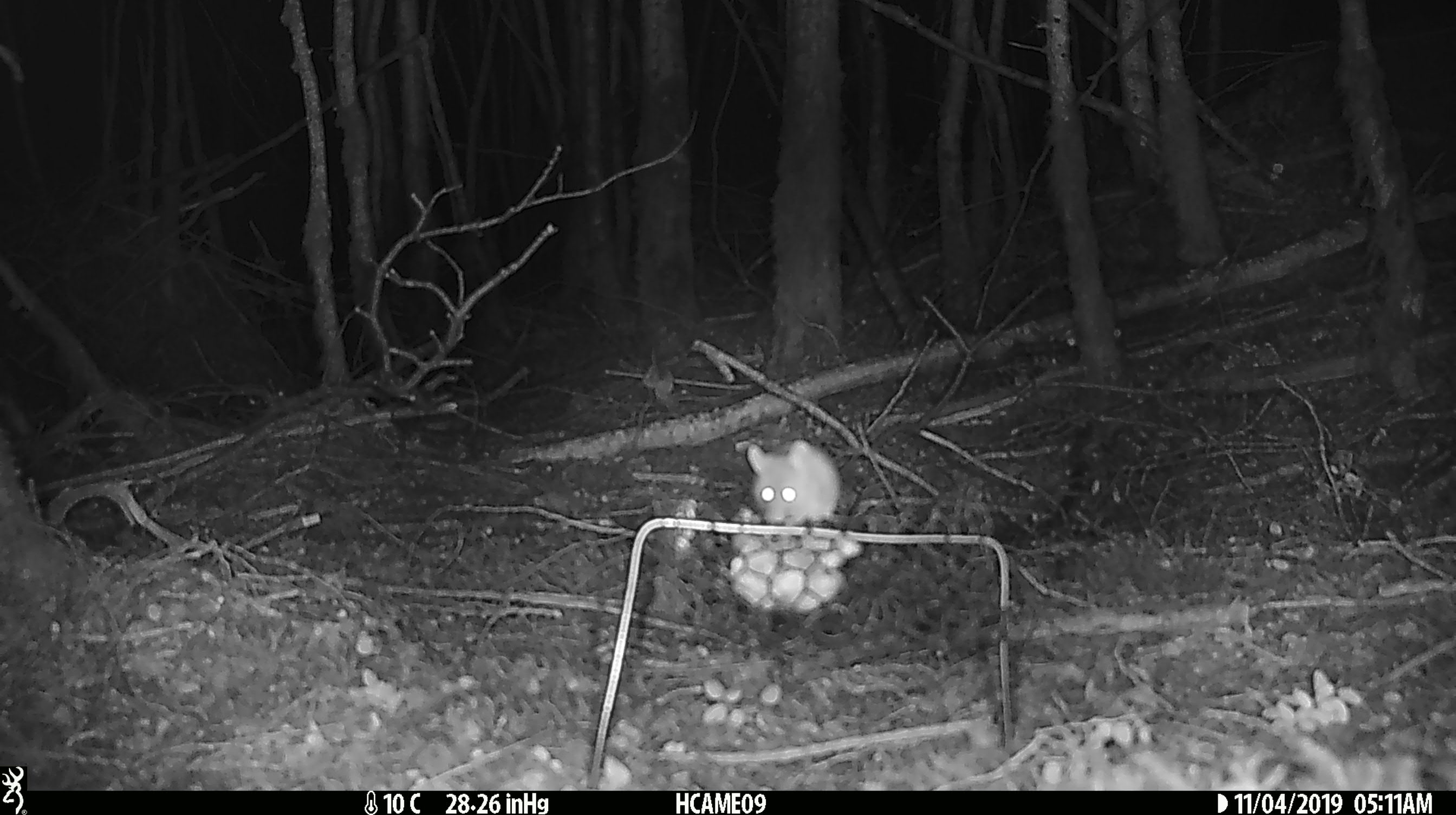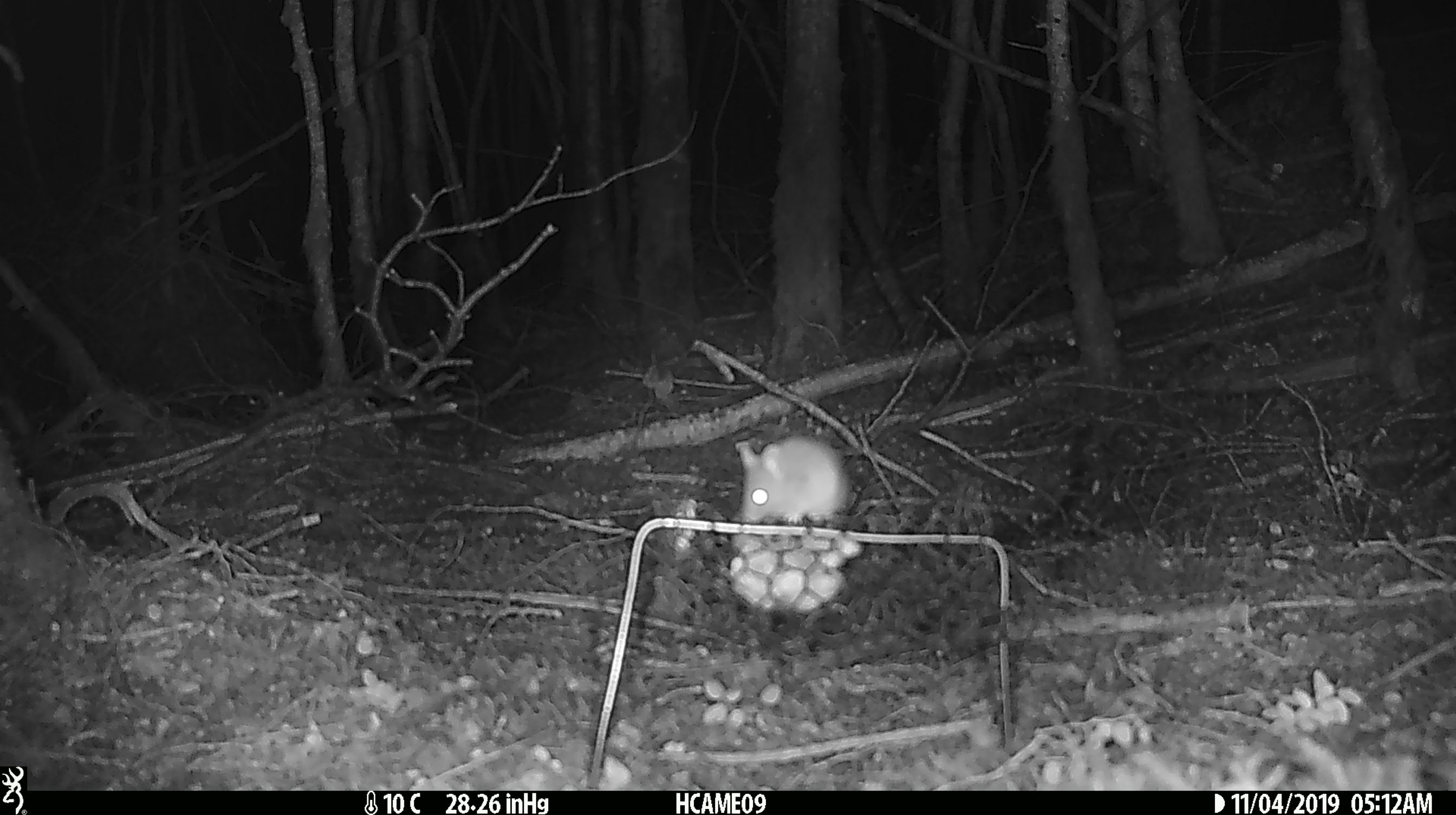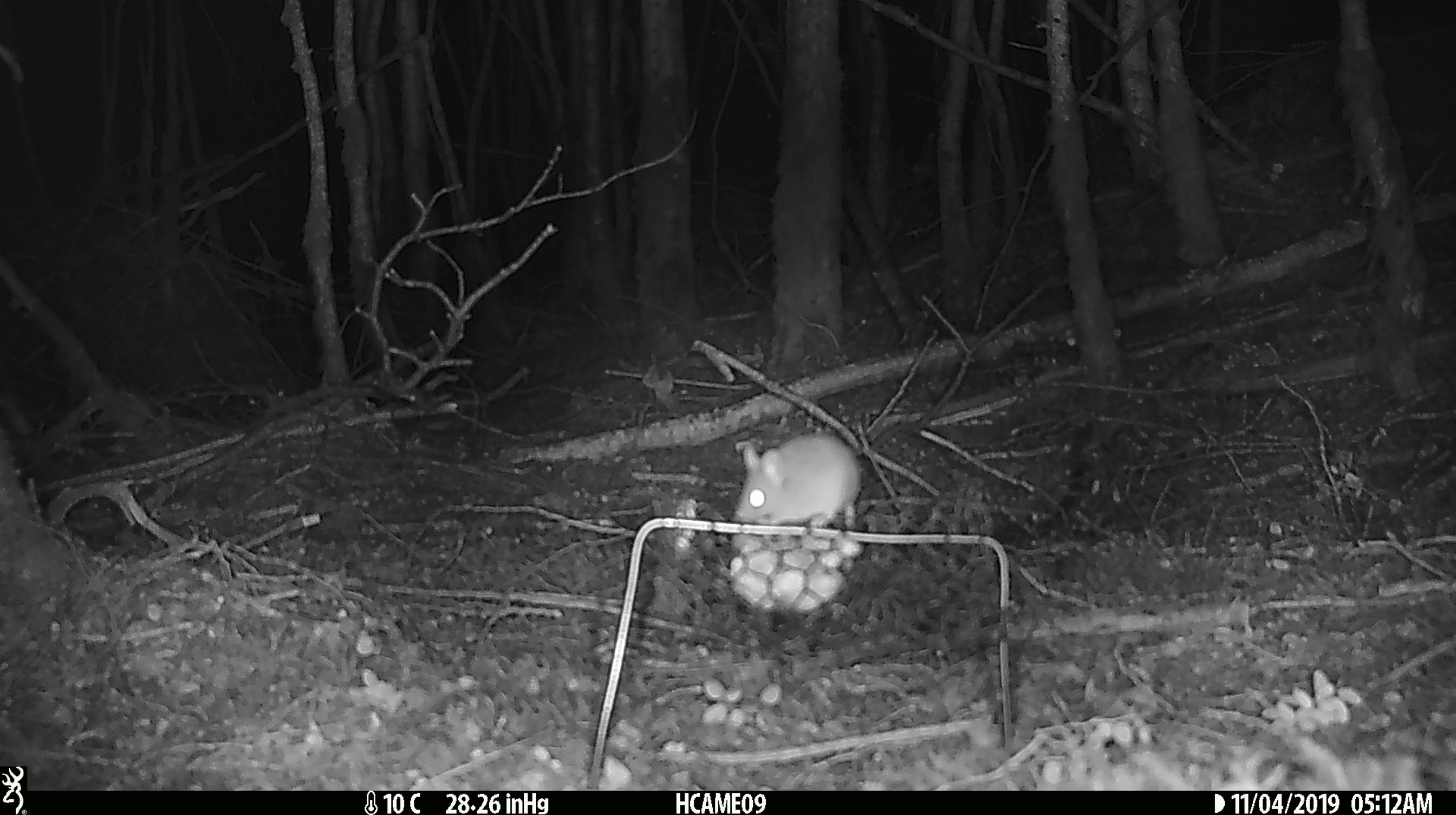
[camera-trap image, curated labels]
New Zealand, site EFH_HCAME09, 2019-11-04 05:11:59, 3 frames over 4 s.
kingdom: Animalia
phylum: Chordata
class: Mammalia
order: Rodentia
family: Muridae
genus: Mus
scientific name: Mus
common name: mouse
Mouse (Mus).